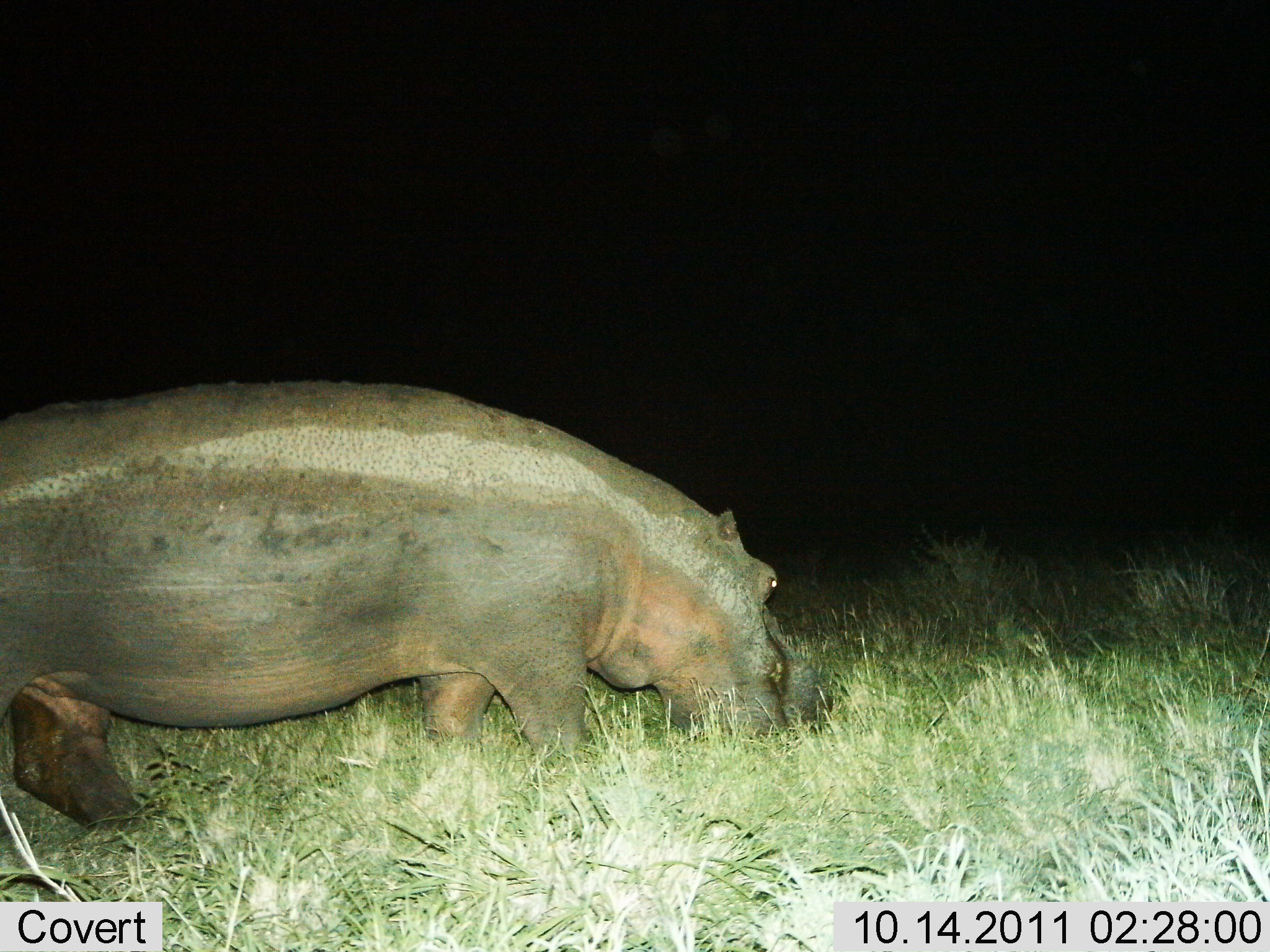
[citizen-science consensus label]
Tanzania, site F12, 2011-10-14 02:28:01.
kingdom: Animalia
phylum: Chordata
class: Mammalia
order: Artiodactyla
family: Hippopotamidae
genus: Hippopotamus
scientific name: Hippopotamus amphibius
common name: hippopotamus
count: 1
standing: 27%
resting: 0%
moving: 45%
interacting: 0%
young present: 0%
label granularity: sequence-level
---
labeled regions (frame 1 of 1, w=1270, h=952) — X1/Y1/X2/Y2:
animal: 0/381/834/846